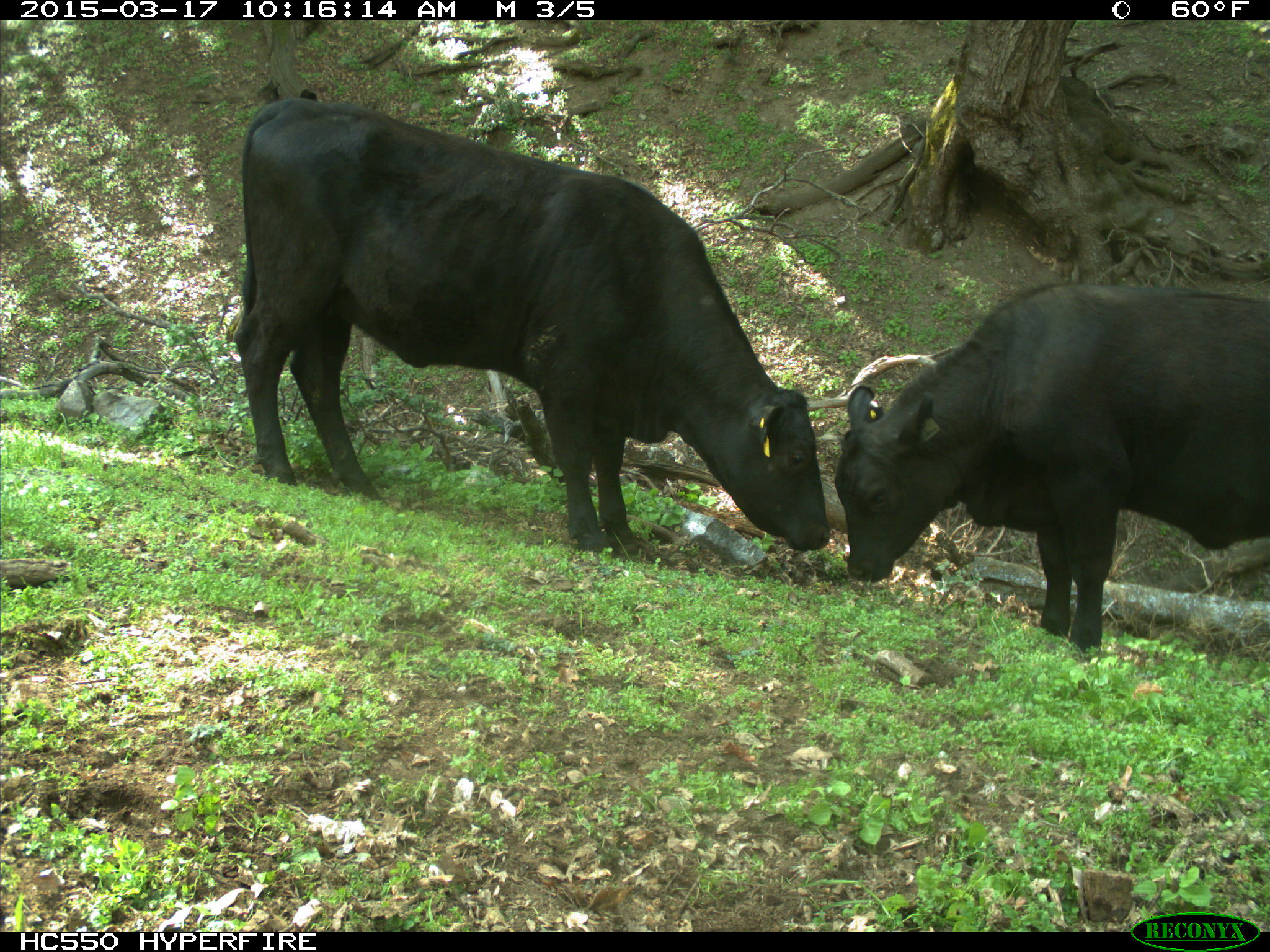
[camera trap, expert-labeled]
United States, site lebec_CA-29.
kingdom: Animalia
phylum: Chordata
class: Mammalia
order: Artiodactyla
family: Bovidae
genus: Bos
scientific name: Bos taurus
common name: domestic cow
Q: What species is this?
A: Bos taurus (domestic cow).